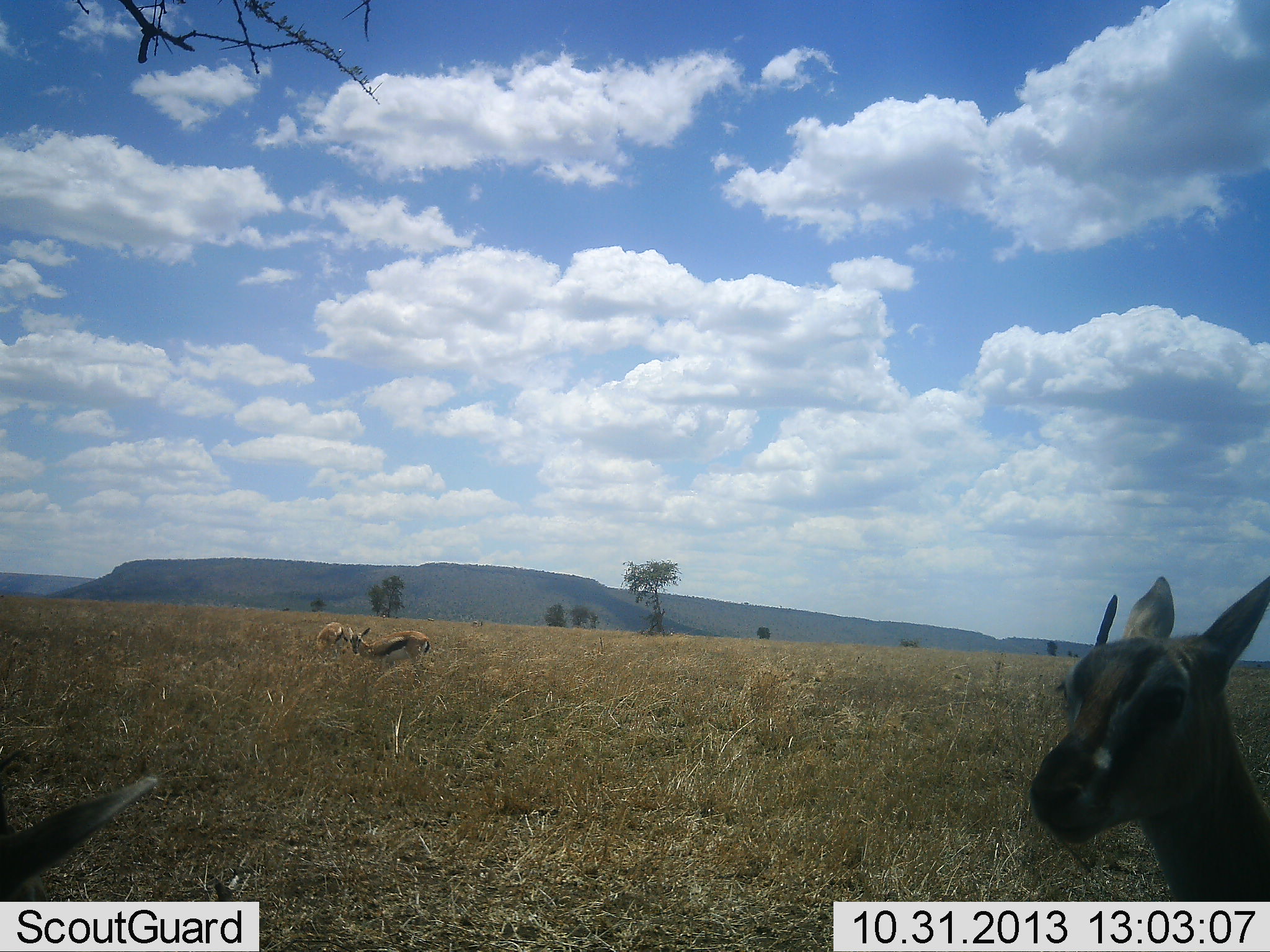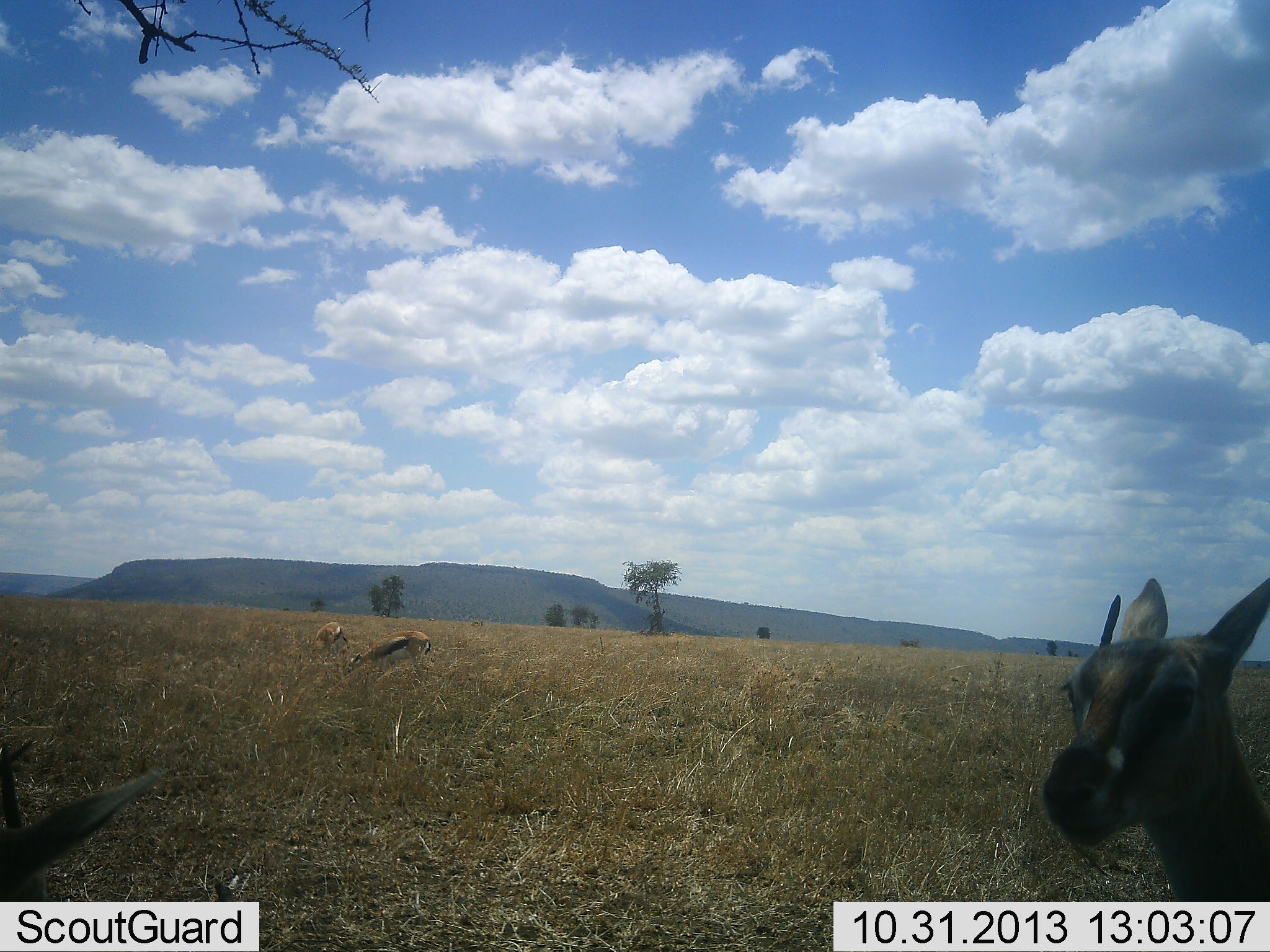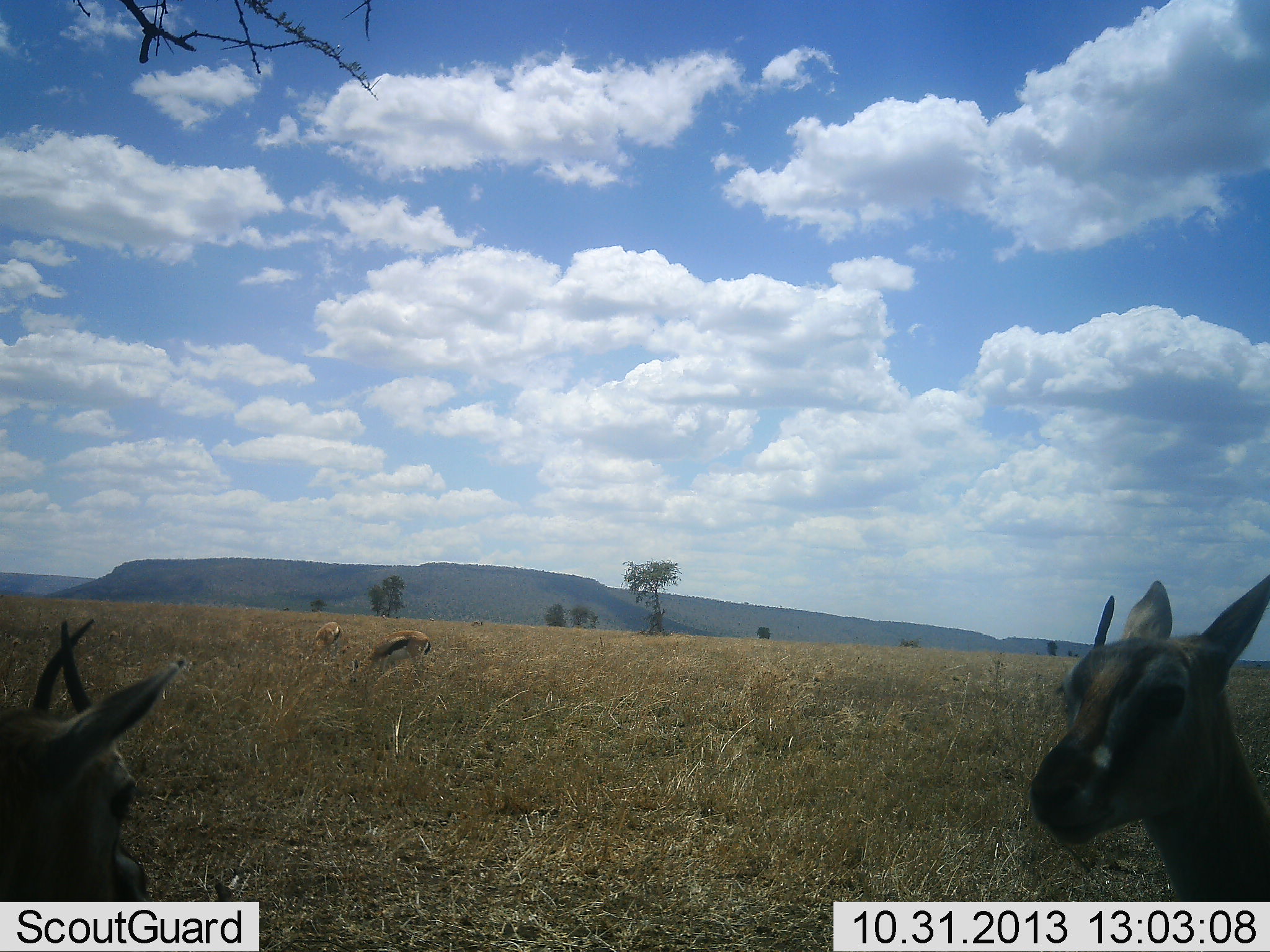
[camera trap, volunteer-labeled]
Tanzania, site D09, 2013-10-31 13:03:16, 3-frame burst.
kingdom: Animalia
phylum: Chordata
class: Mammalia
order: Artiodactyla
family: Bovidae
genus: Eudorcas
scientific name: Eudorcas thomsonii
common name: thomson's gazelle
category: gazellethomsons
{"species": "gazellethomsons (thomson's gazelle) (Eudorcas thomsonii)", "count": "4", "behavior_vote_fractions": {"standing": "89%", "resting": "3%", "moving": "8%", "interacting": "0%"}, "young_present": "0%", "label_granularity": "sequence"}